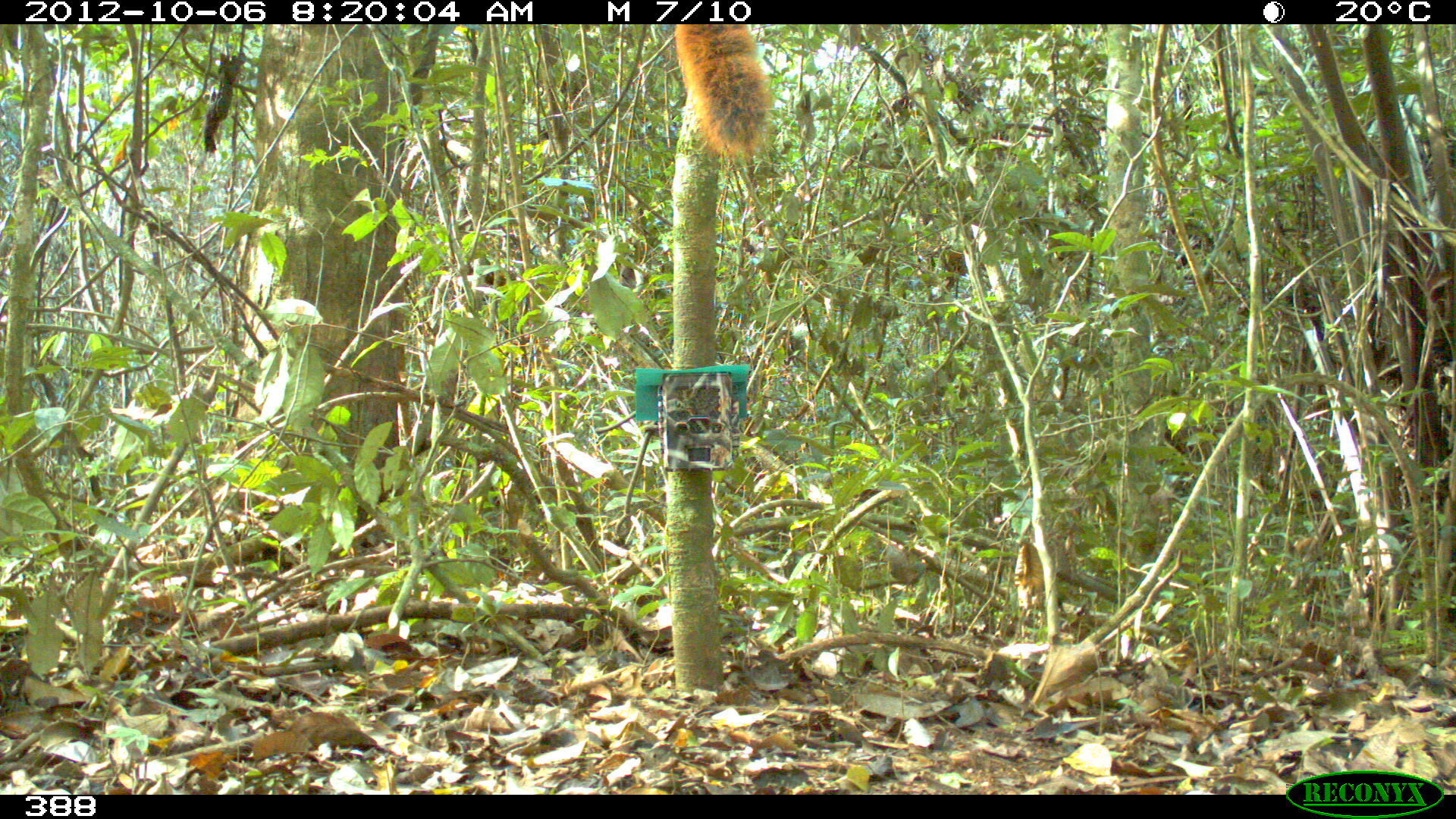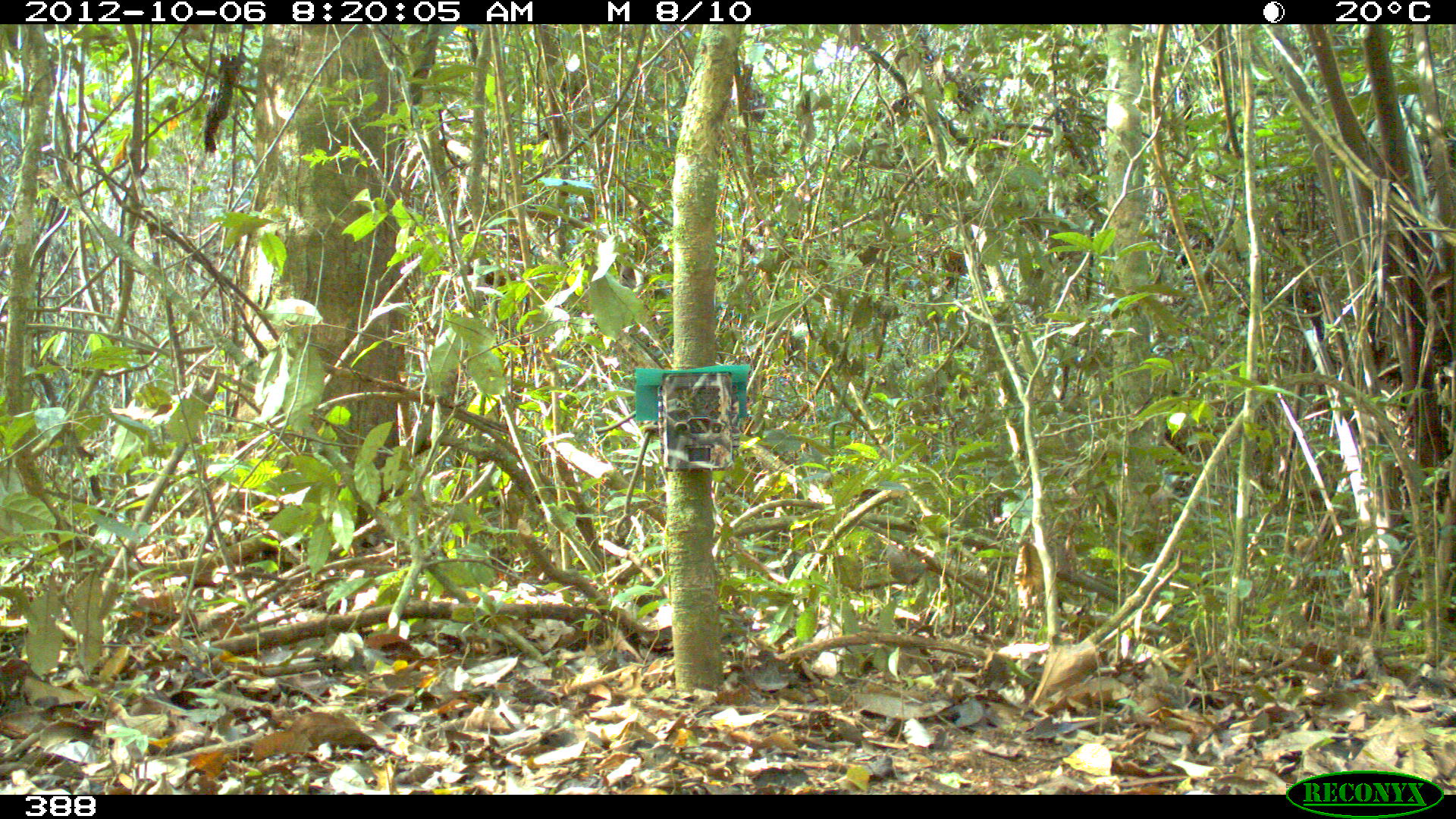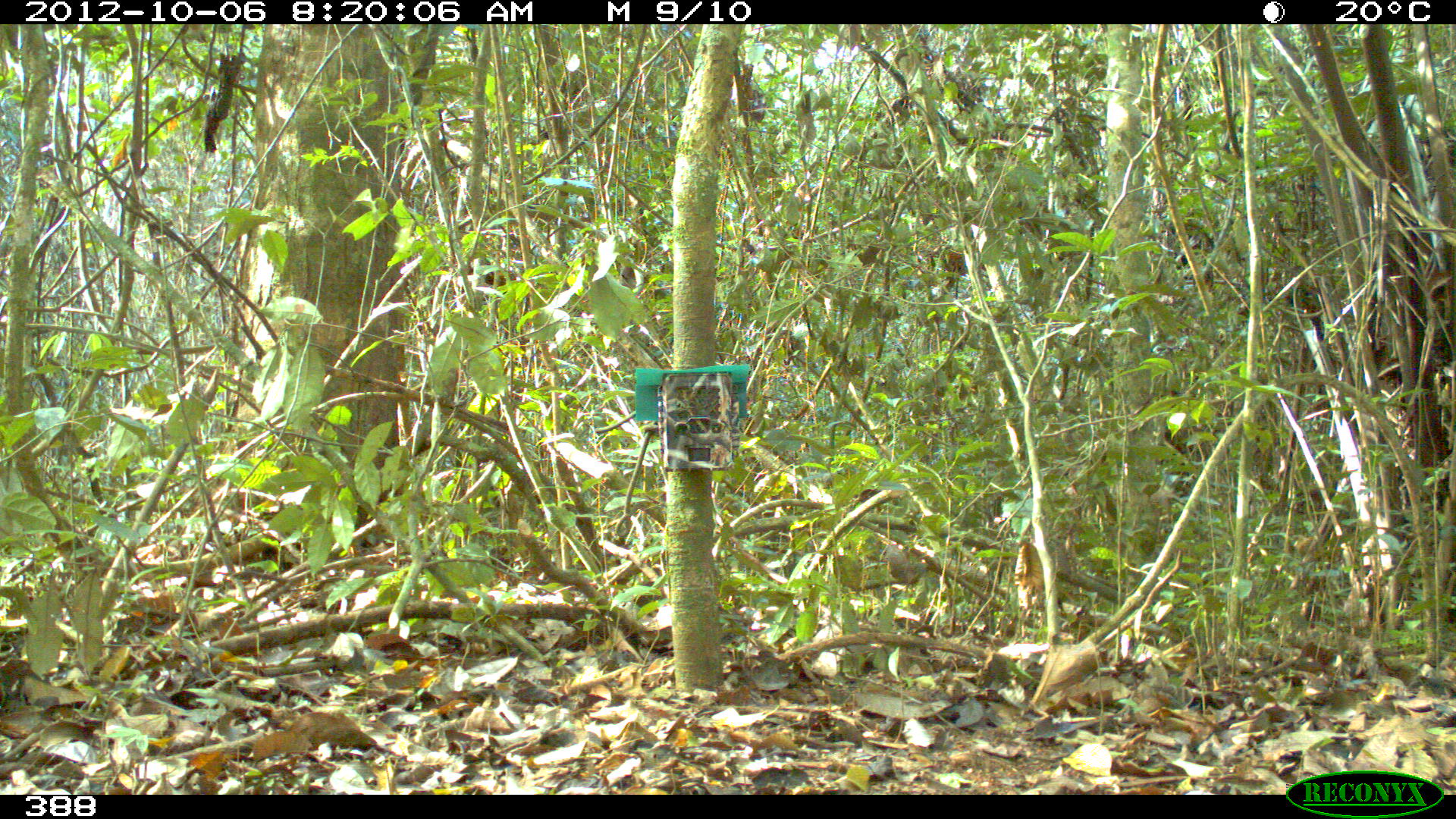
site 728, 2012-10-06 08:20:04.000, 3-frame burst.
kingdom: Animalia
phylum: Chordata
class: Mammalia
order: Rodentia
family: Sciuridae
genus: Sciurus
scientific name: Sciurus spadiceus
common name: southern amazon red squirrel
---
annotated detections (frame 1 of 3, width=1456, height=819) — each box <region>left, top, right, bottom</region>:
sciurus spadiceus: <region>673, 21, 773, 158</region>